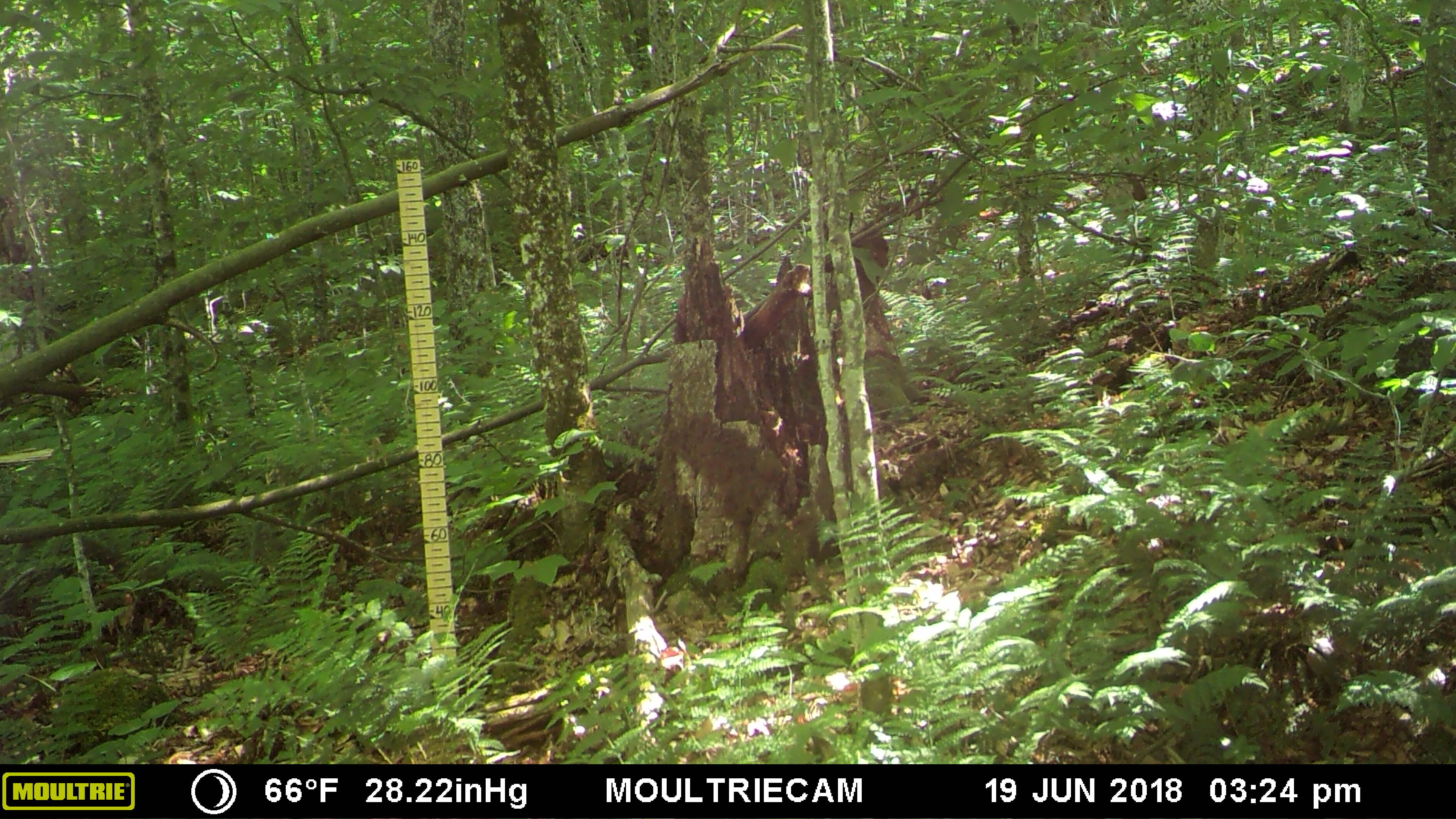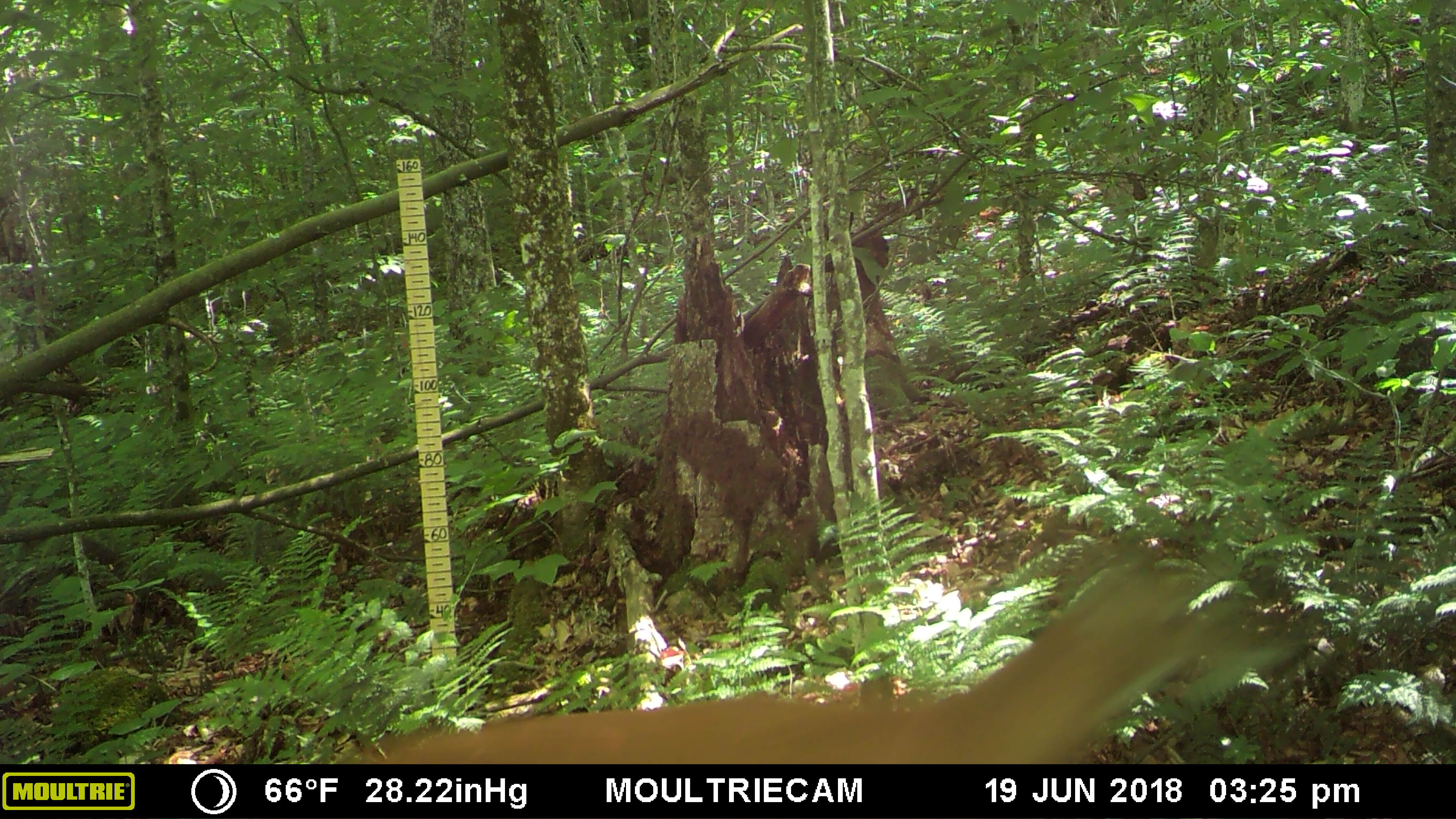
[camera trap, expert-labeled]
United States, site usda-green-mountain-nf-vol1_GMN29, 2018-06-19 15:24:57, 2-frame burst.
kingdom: Animalia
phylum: Chordata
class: Mammalia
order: Artiodactyla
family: Cervidae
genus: Odocoileus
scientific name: Odocoileus virginianus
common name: white-tailed deer